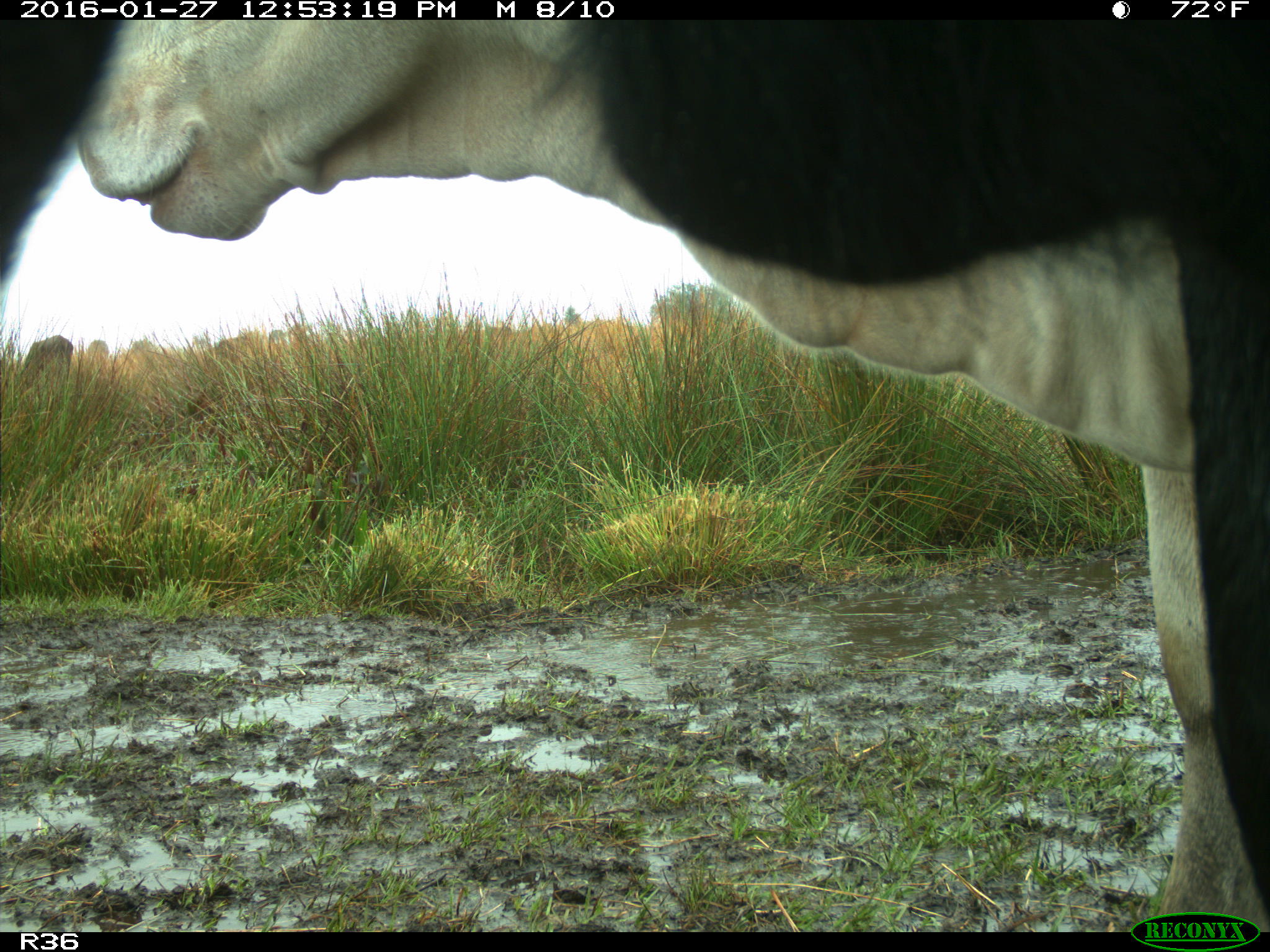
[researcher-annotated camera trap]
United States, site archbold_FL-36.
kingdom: Animalia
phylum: Chordata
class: Mammalia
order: Artiodactyla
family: Bovidae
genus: Bos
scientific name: Bos taurus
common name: domestic cow